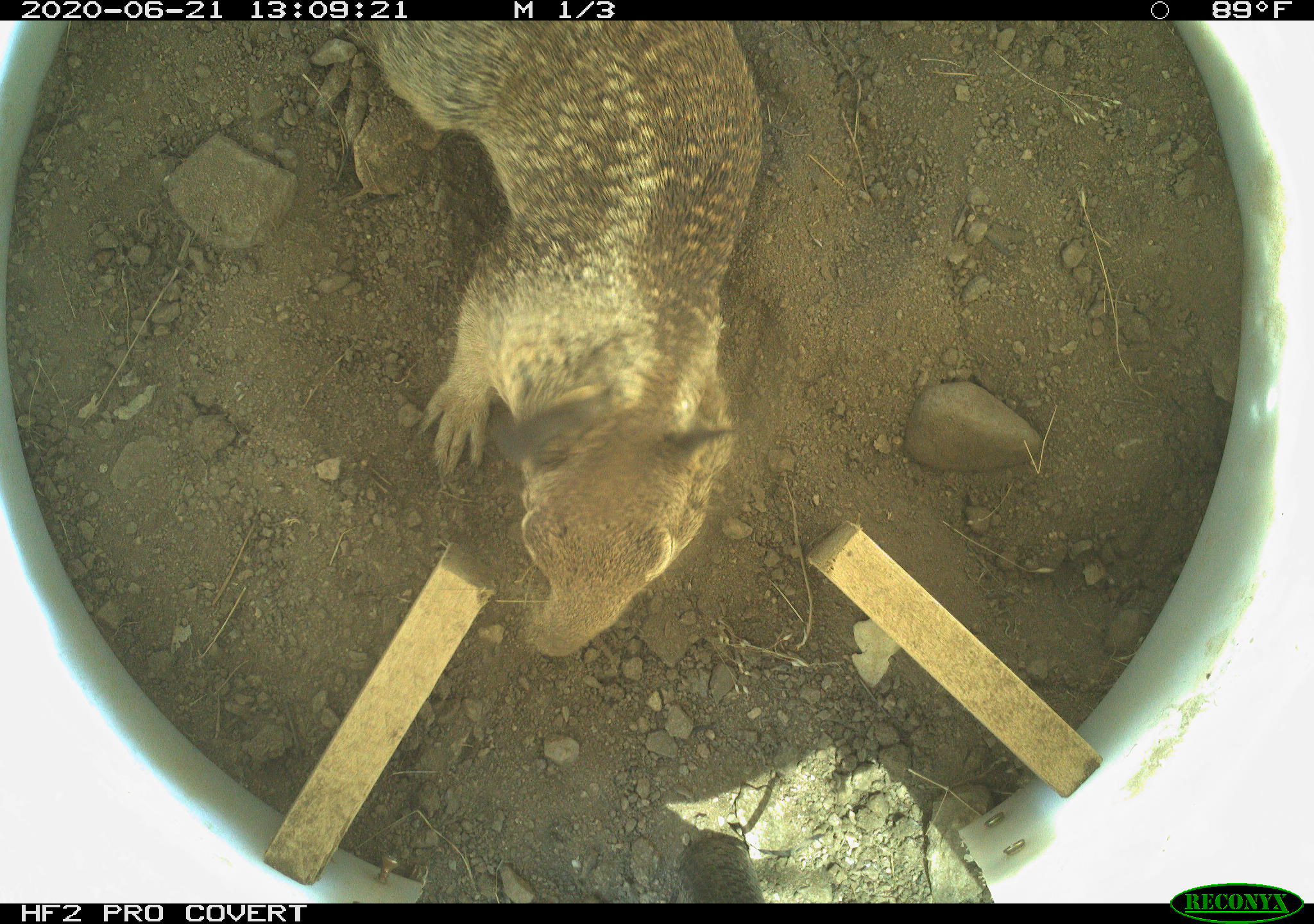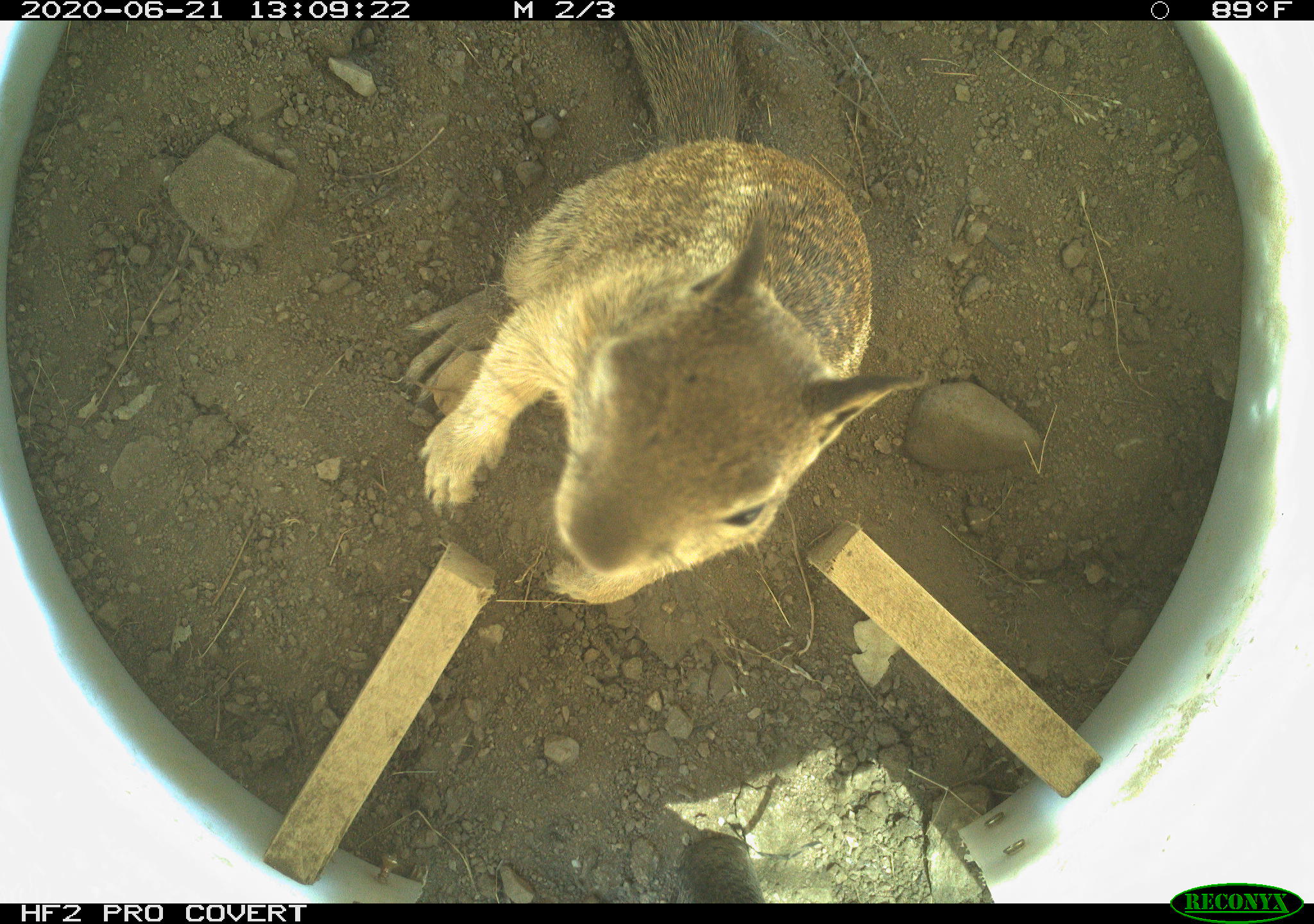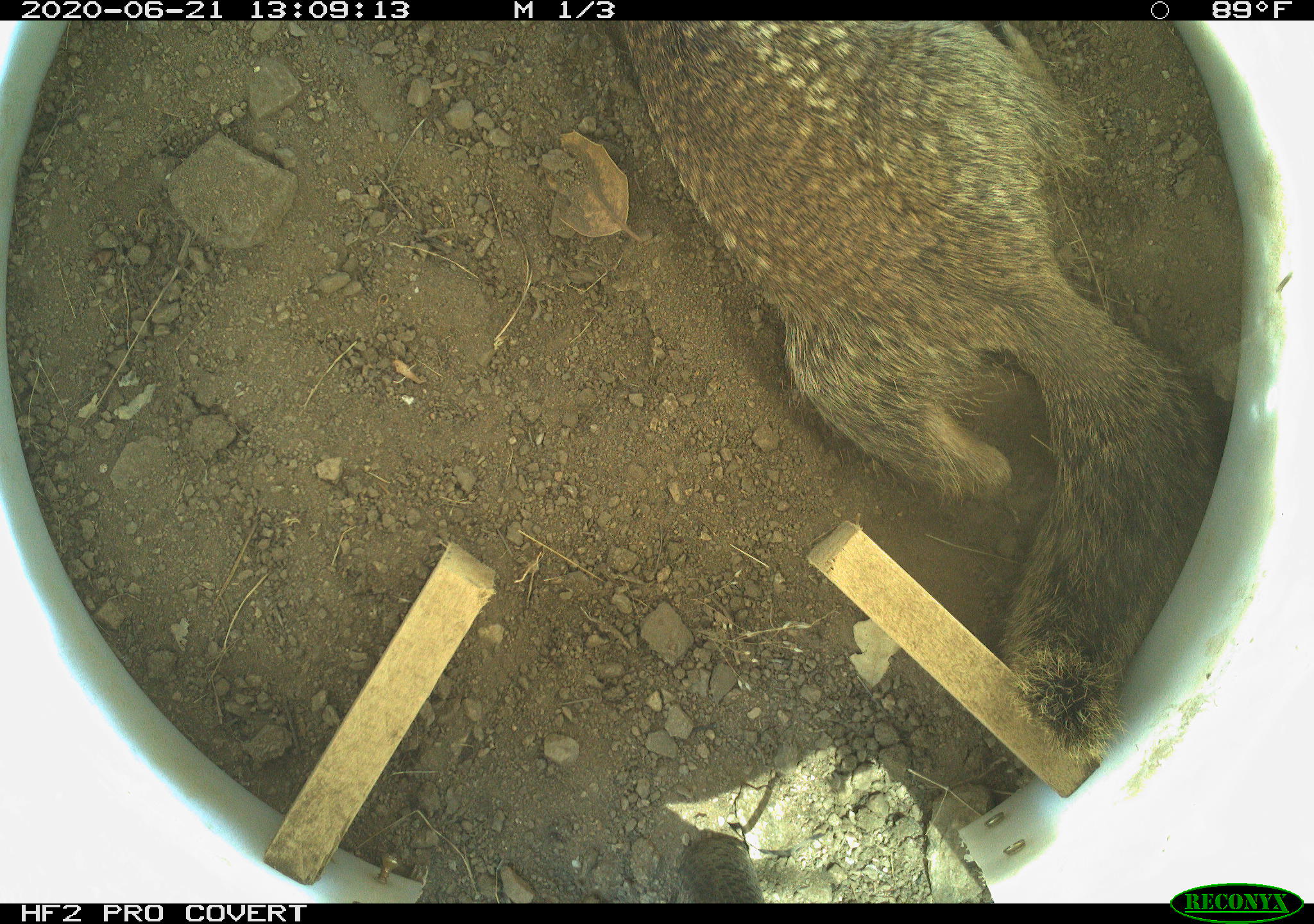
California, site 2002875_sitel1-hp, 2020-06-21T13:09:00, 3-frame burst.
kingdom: Animalia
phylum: Chordata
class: Mammalia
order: Rodentia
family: Sciuridae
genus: Otospermophilus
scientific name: Otospermophilus beecheyi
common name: california ground squirrel